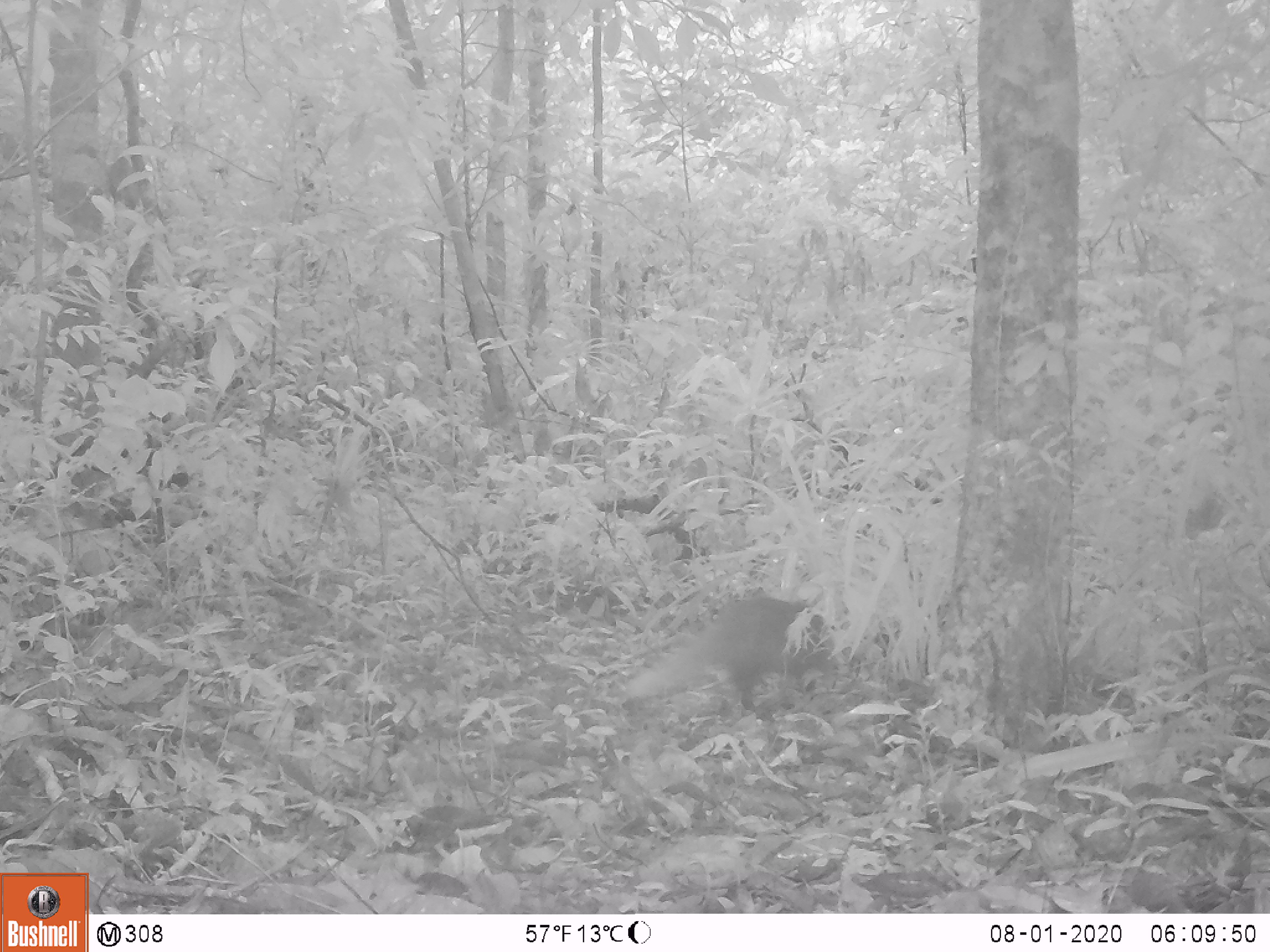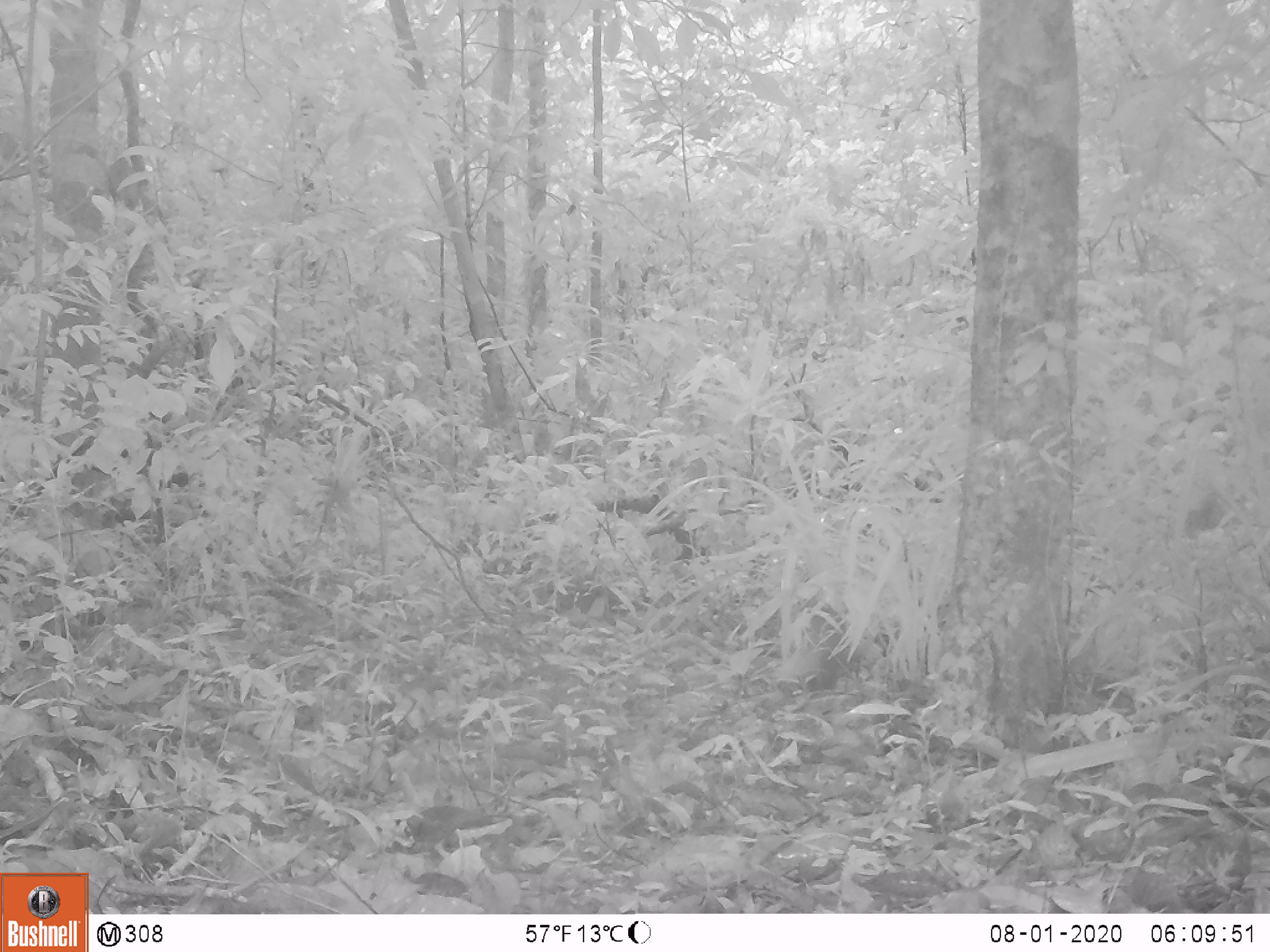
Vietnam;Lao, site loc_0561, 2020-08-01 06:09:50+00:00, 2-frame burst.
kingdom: Animalia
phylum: Chordata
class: Mammalia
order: Carnivora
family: Mustelidae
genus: Melogale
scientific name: Melogale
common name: ferret badger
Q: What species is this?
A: Ferret badger (Melogale).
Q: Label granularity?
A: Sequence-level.